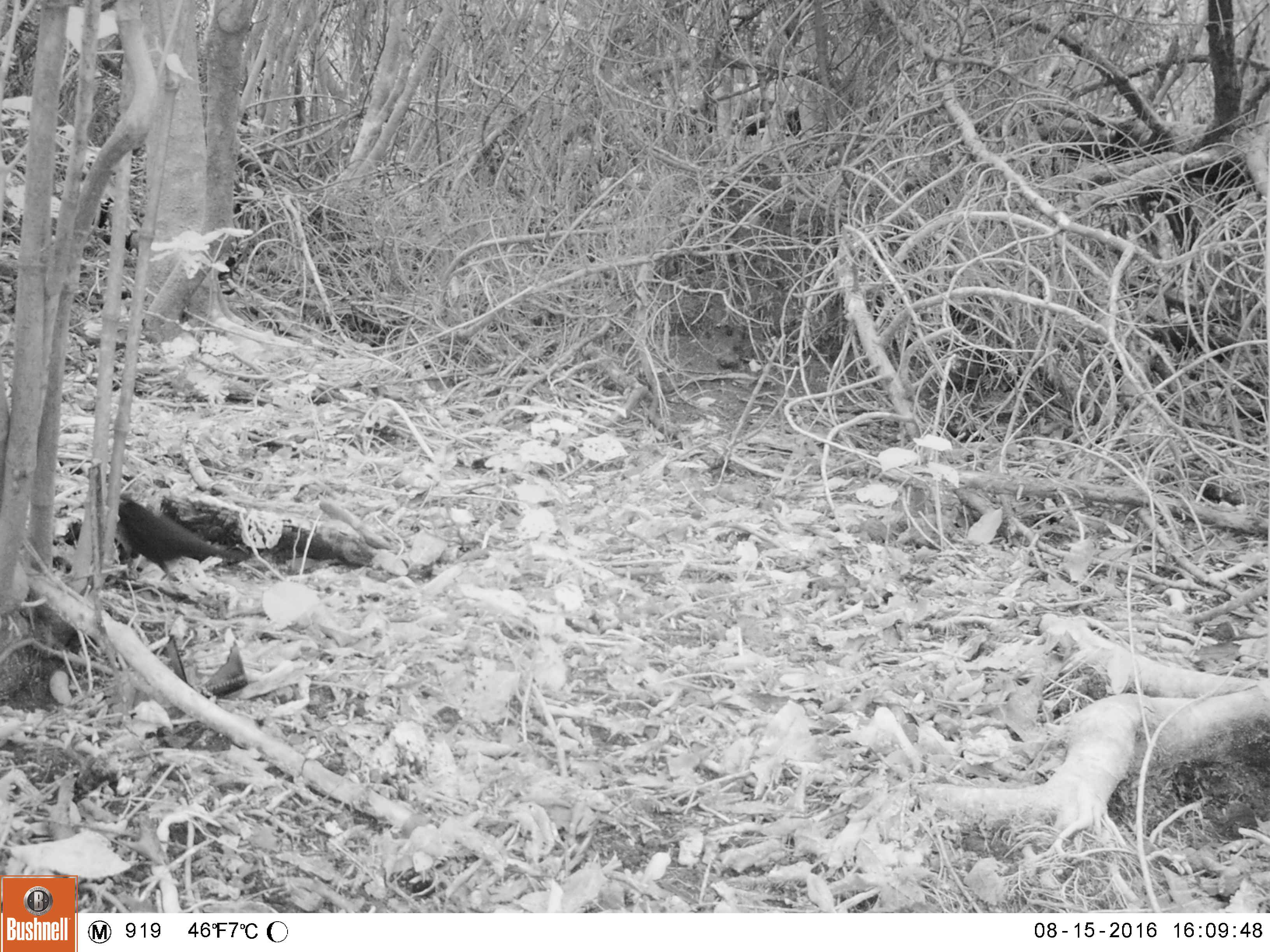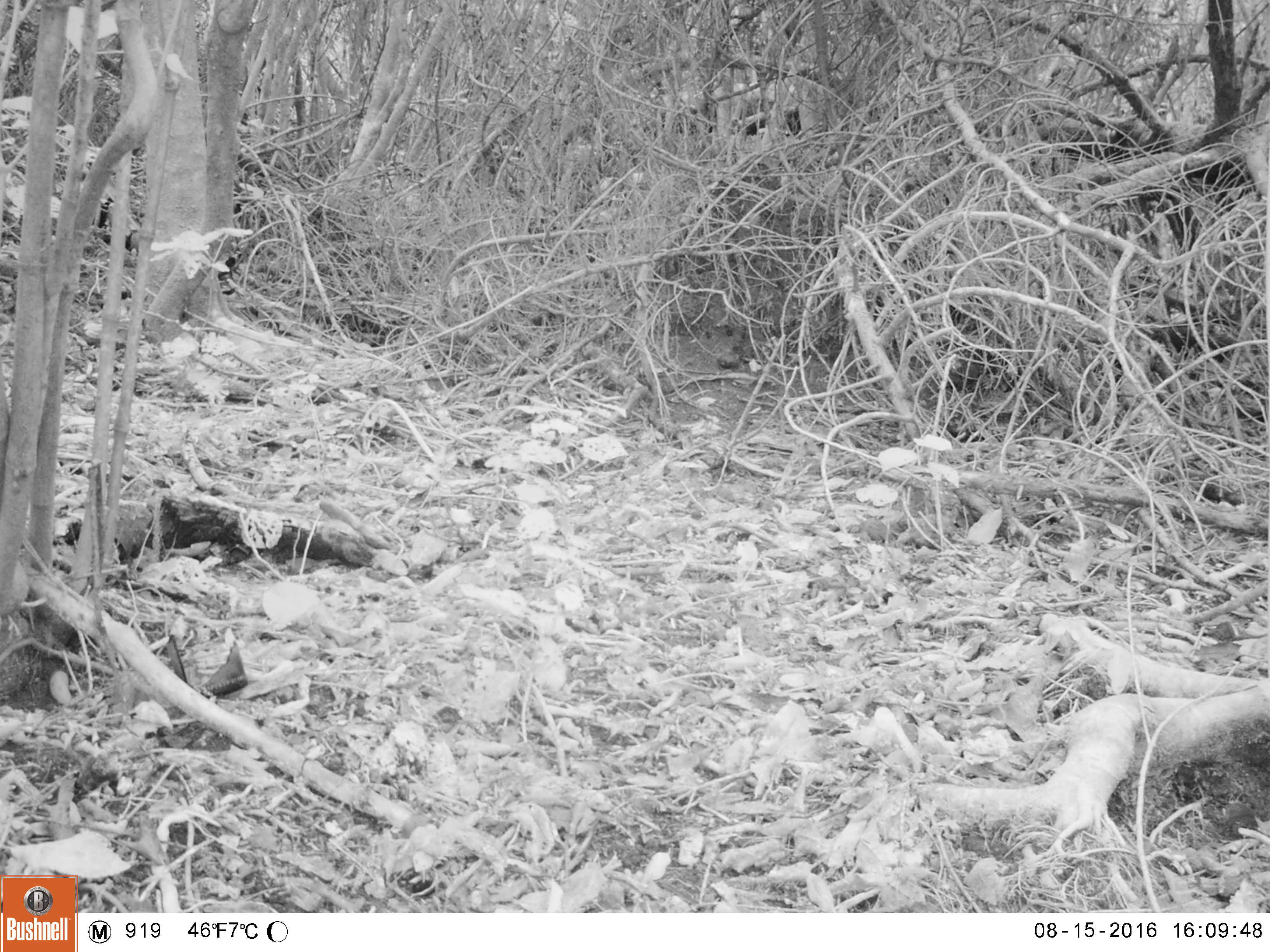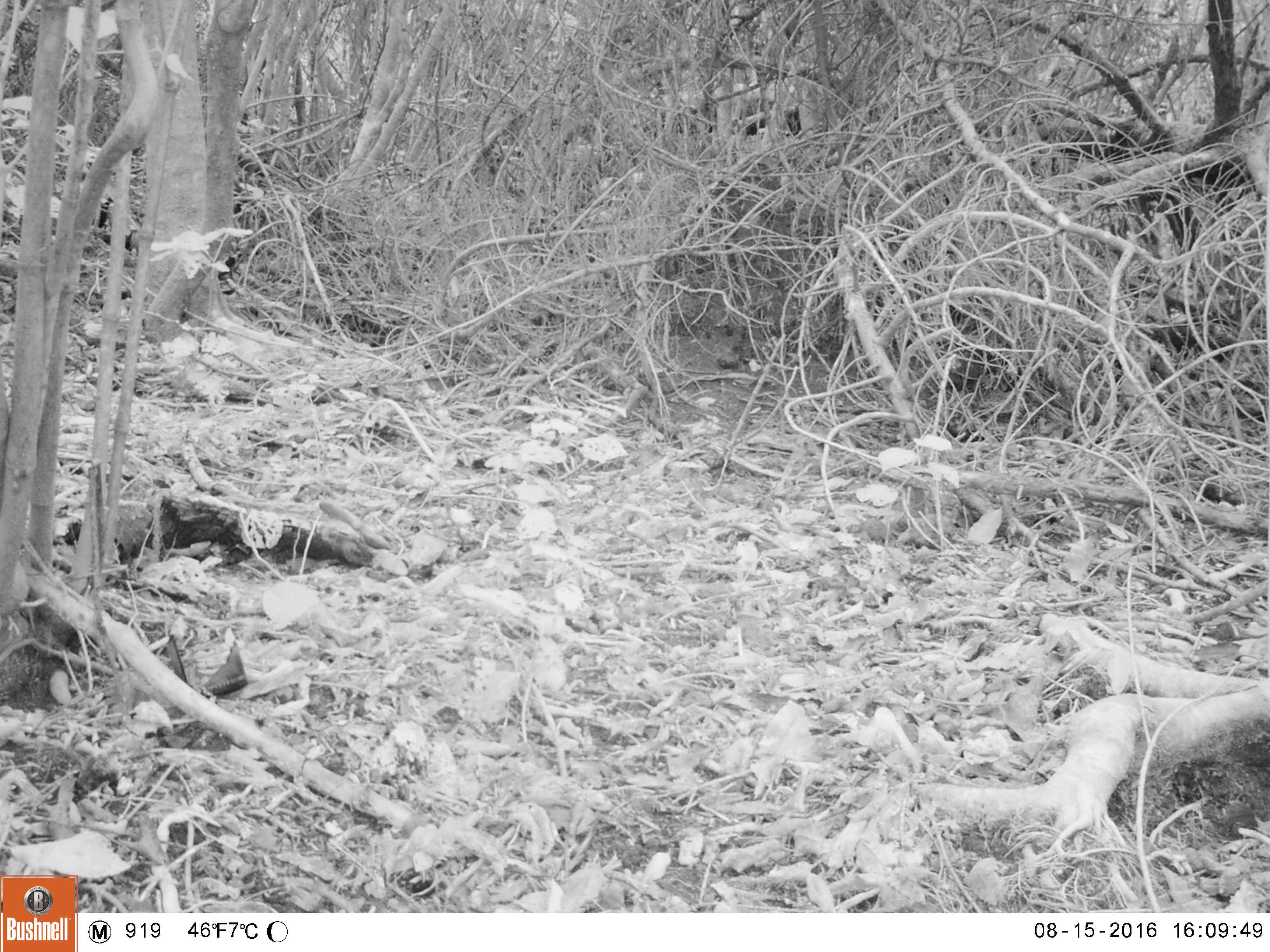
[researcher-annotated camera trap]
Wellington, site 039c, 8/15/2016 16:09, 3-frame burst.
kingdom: Animalia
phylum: Chordata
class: Aves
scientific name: Aves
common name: bird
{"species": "bird (Aves)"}